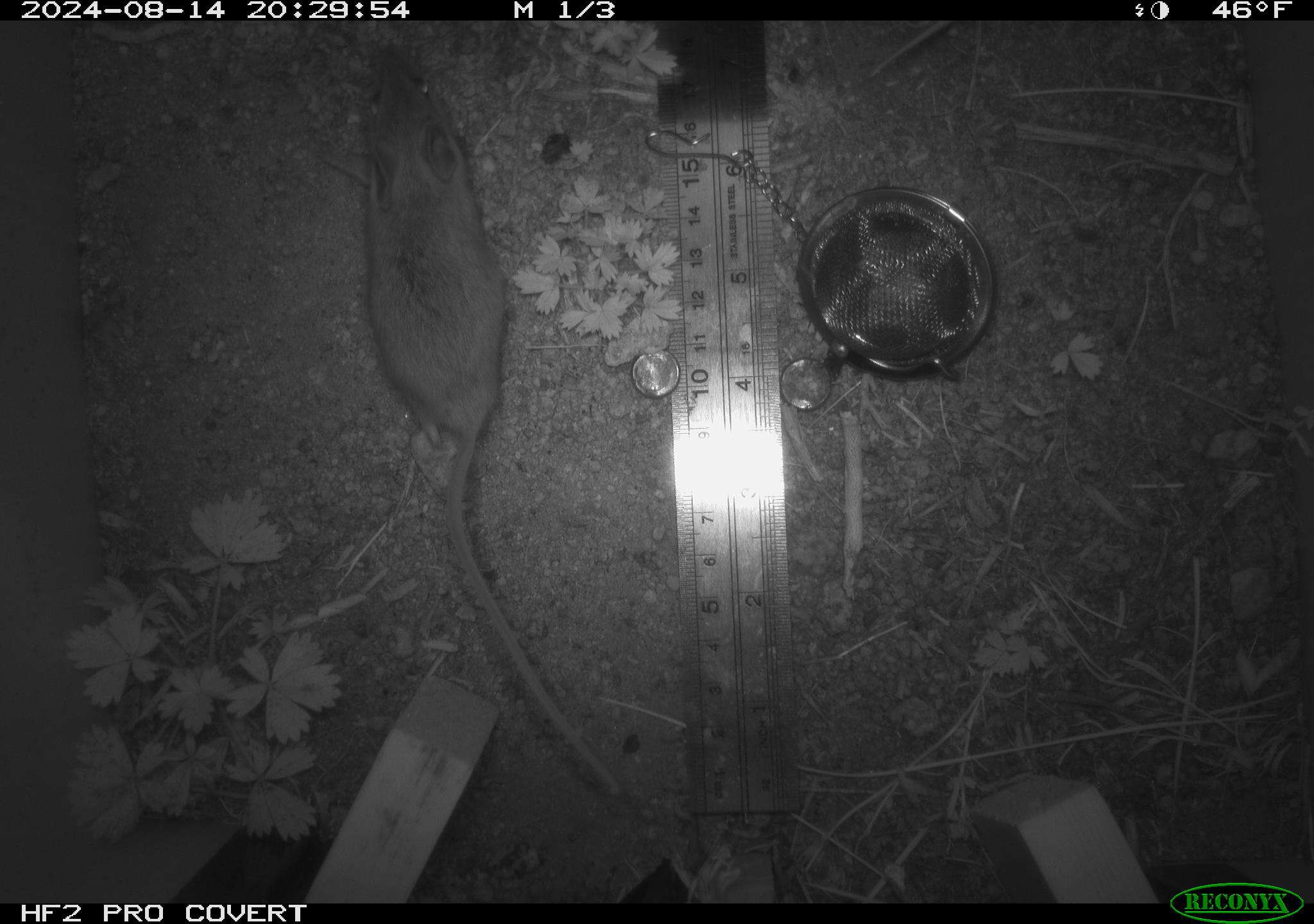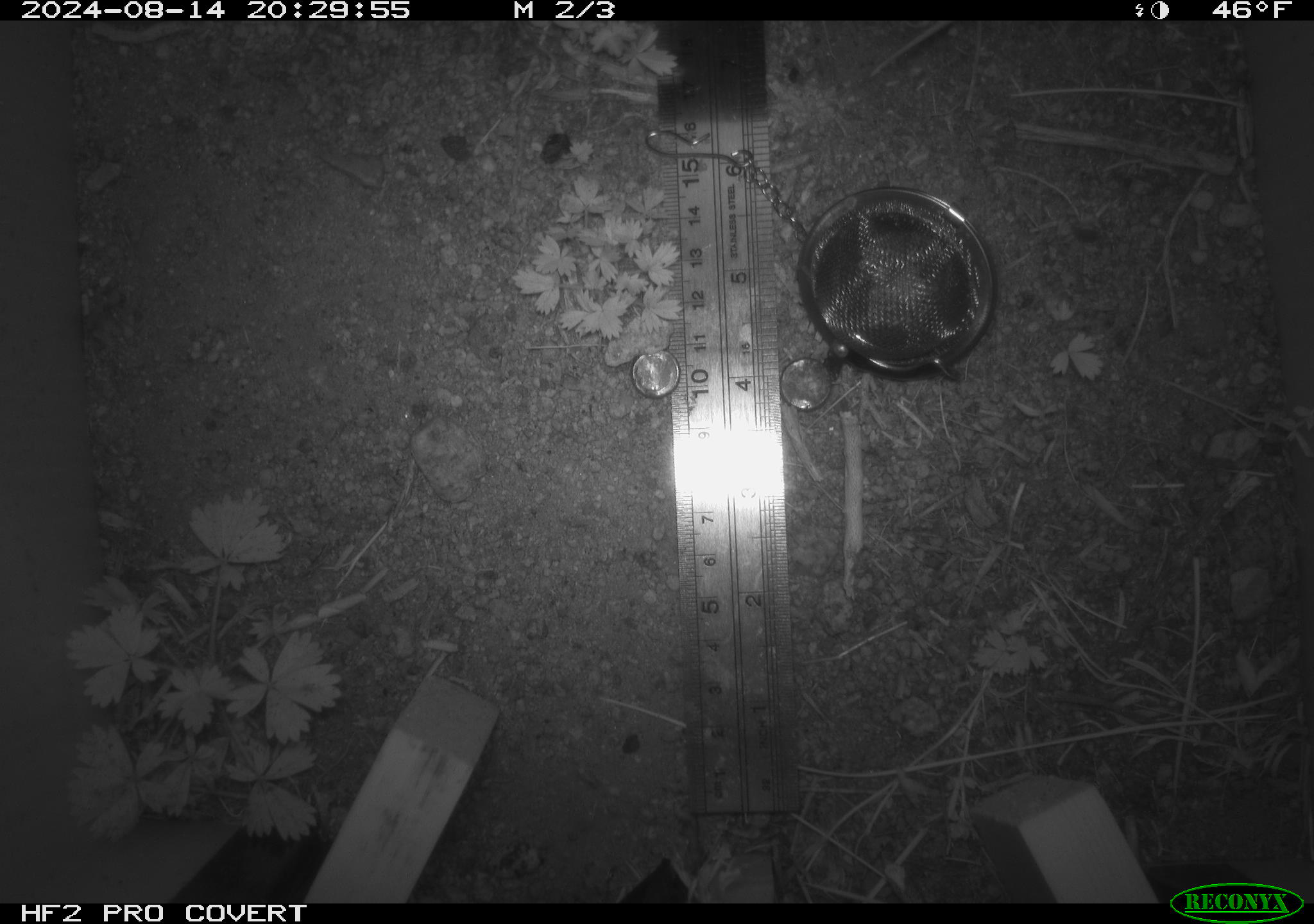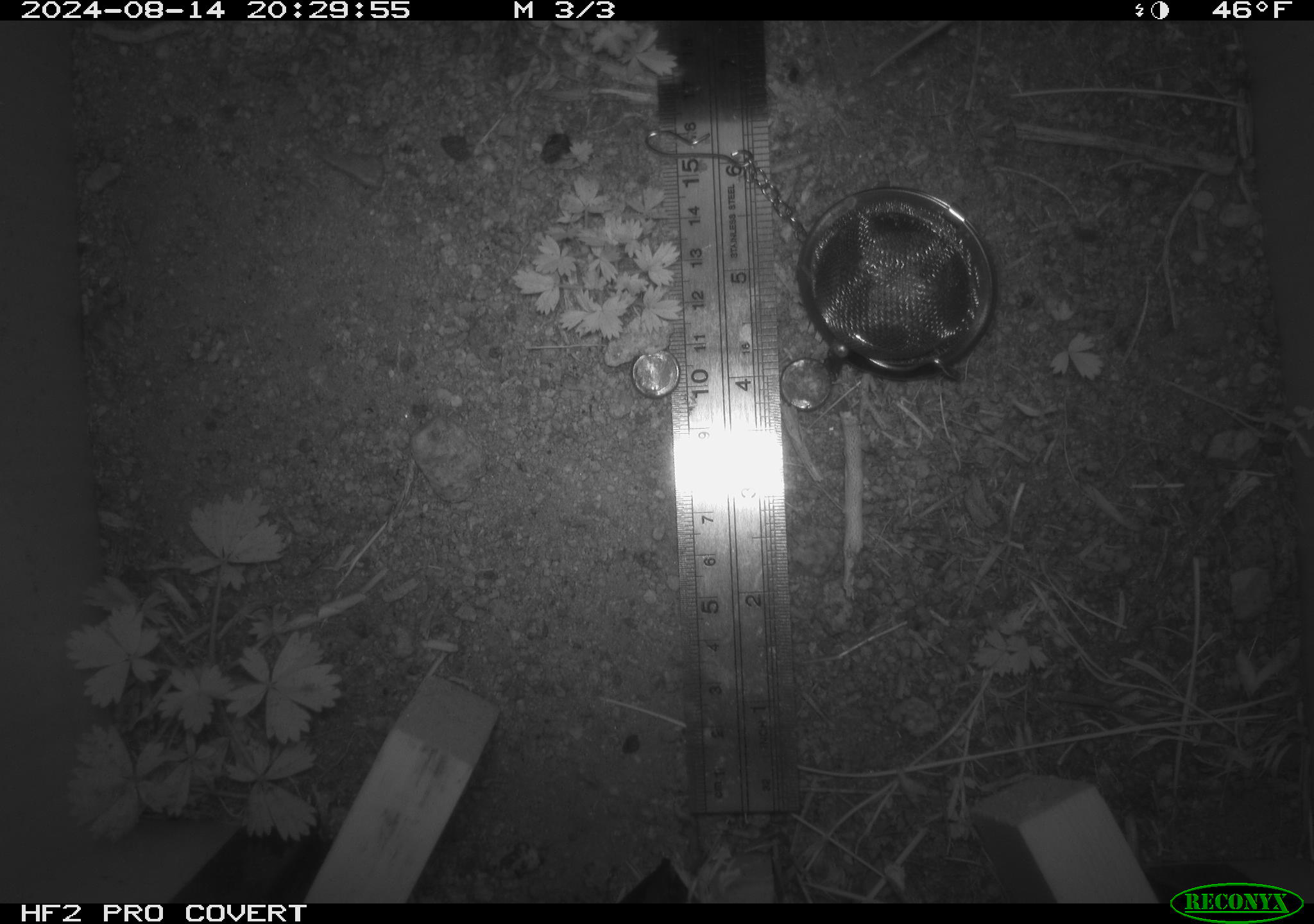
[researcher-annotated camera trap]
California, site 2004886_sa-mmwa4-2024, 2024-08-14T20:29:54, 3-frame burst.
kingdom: Animalia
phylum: Chordata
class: Mammalia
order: Rodentia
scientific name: Rodentia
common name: mouse species